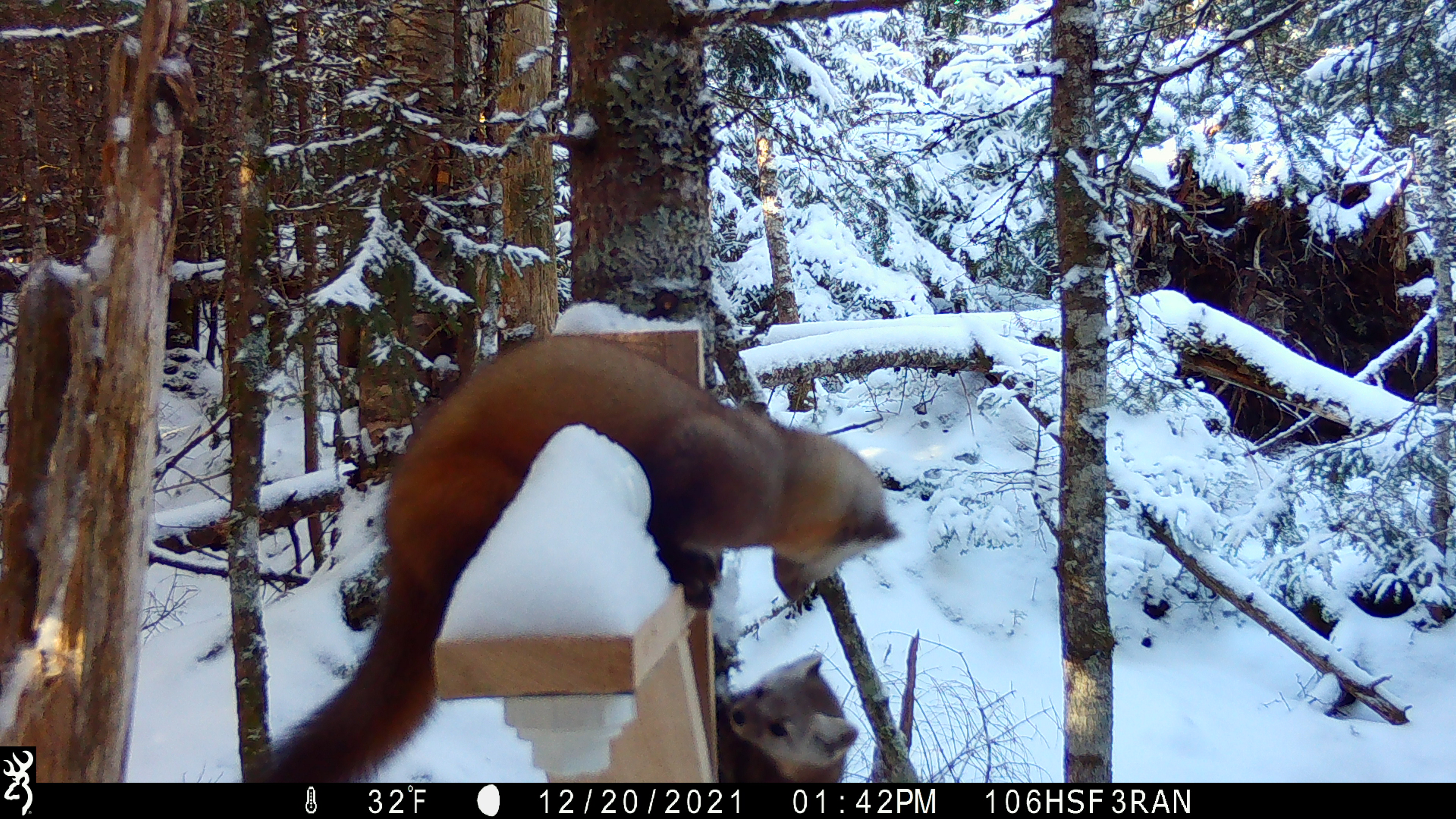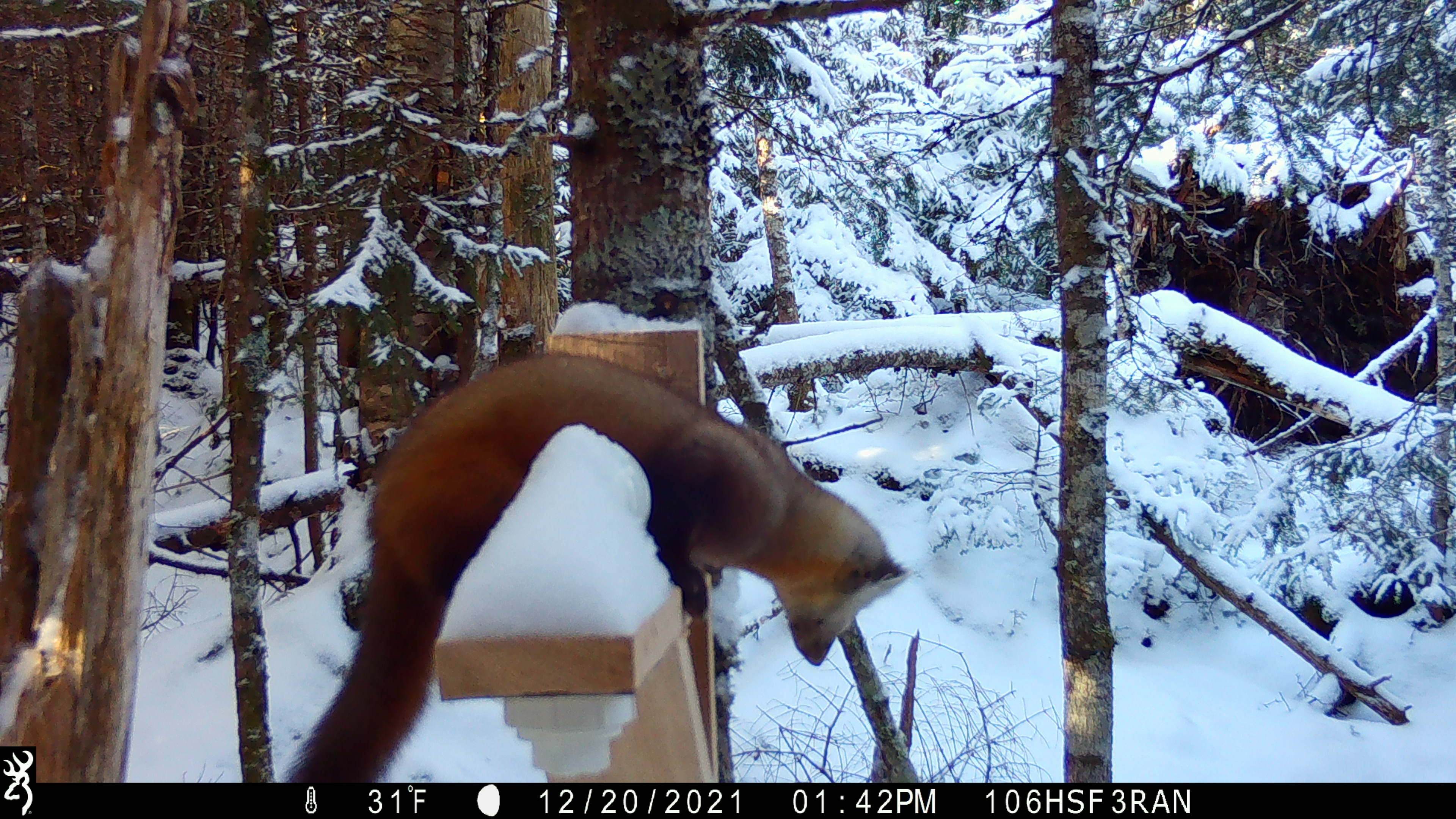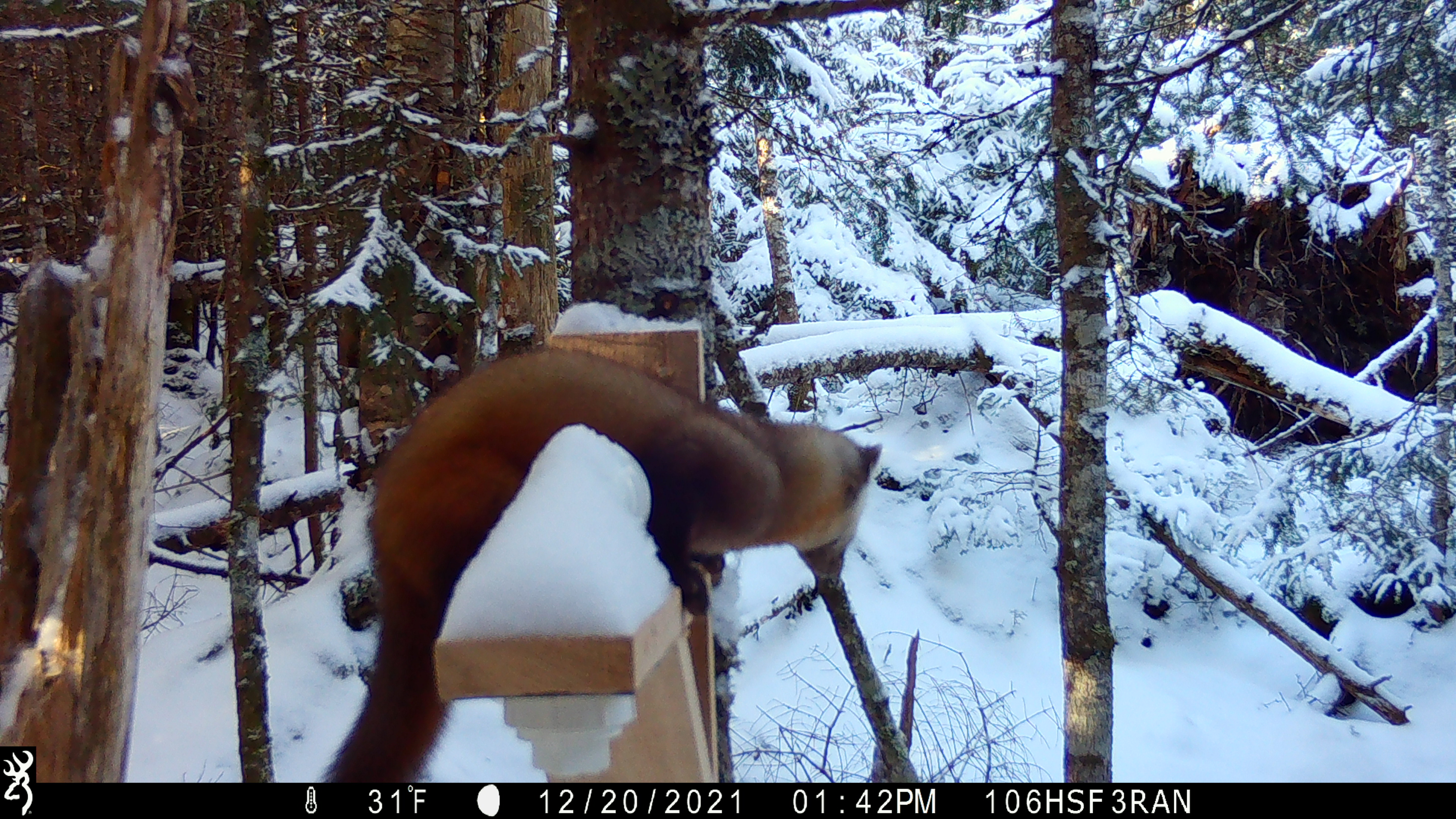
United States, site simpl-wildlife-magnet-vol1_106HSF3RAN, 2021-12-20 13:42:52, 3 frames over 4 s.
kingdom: Animalia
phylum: Chordata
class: Mammalia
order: Carnivora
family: Mustelidae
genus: Martes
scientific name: Martes americana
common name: american marten